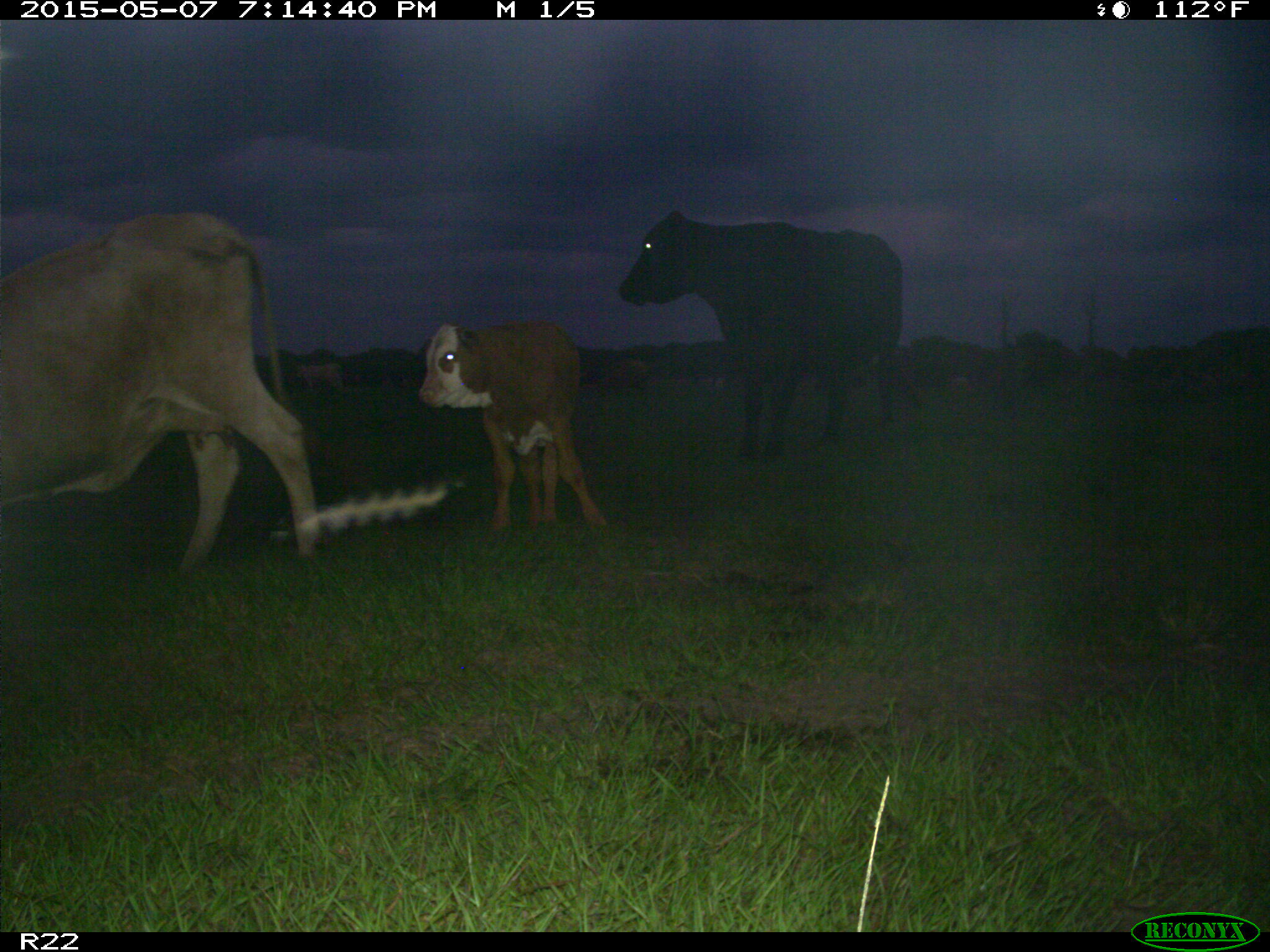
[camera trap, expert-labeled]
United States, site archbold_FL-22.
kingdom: Animalia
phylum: Chordata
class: Mammalia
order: Artiodactyla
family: Bovidae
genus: Bos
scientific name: Bos taurus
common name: domestic cow